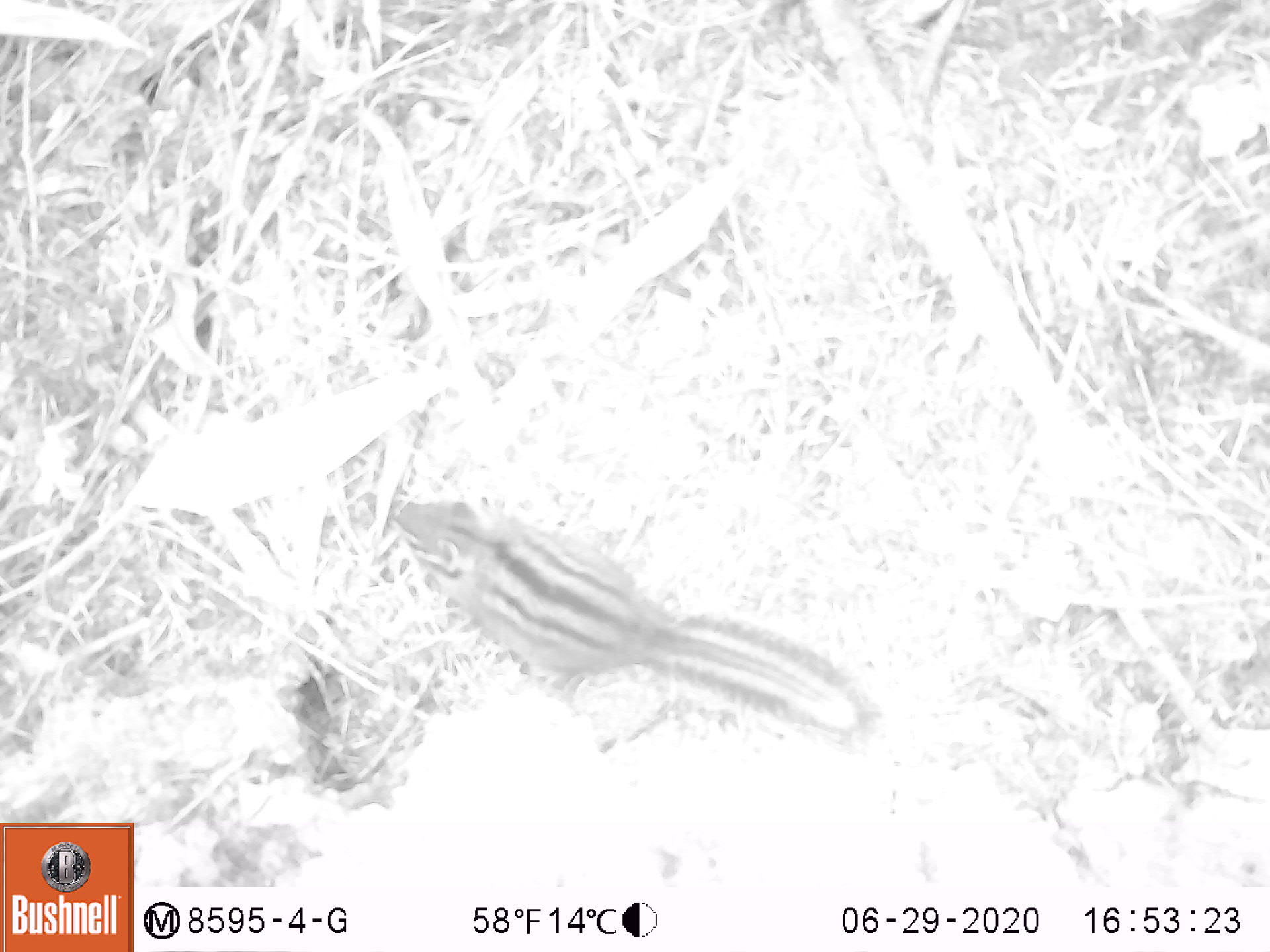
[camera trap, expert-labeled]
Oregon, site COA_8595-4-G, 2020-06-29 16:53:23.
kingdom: Animalia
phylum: Chordata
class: Mammalia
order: Rodentia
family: Sciuridae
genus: Neotamias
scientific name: Neotamias townsendii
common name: townsend's chipmunk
Townsend's chipmunk (Neotamias townsendii).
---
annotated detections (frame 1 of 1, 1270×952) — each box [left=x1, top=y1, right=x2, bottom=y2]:
townsend's chipmunk: [left=375, top=485, right=891, bottom=745]